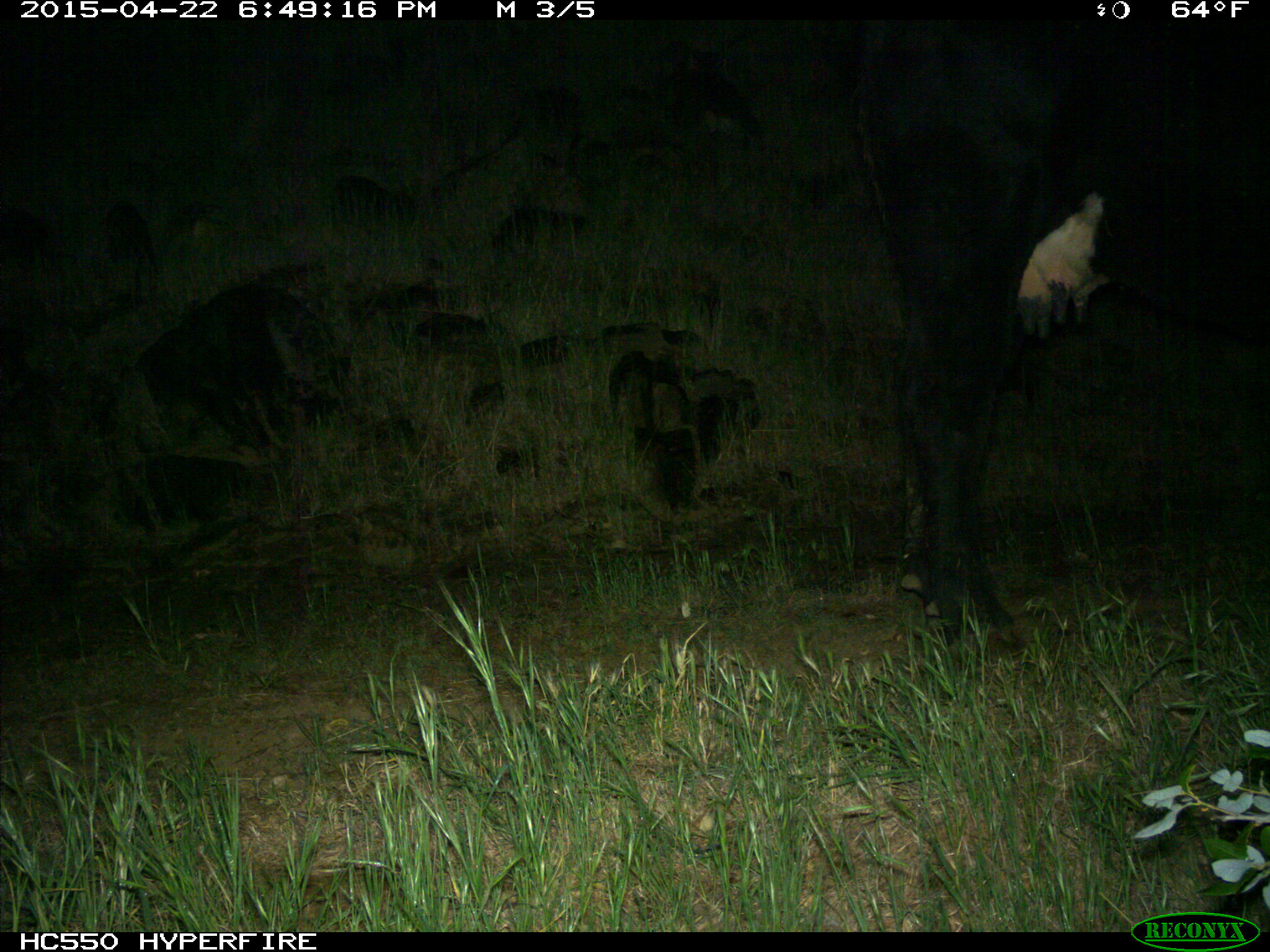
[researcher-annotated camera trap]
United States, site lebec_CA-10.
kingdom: Animalia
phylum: Chordata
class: Mammalia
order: Artiodactyla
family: Bovidae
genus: Bos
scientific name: Bos taurus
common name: domestic cow